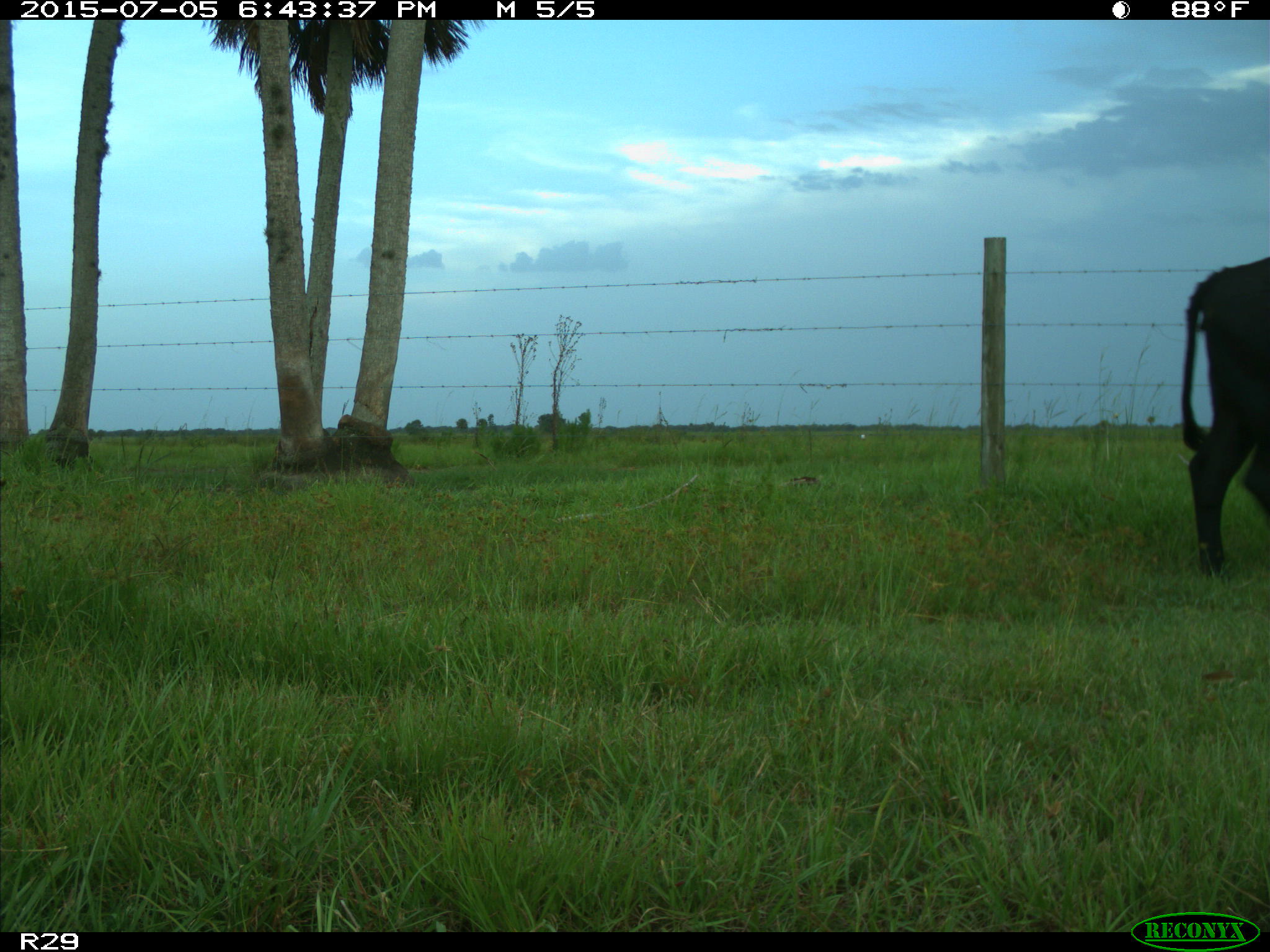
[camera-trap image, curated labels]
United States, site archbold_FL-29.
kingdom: Animalia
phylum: Chordata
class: Mammalia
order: Artiodactyla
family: Bovidae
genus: Bos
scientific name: Bos taurus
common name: domestic cow